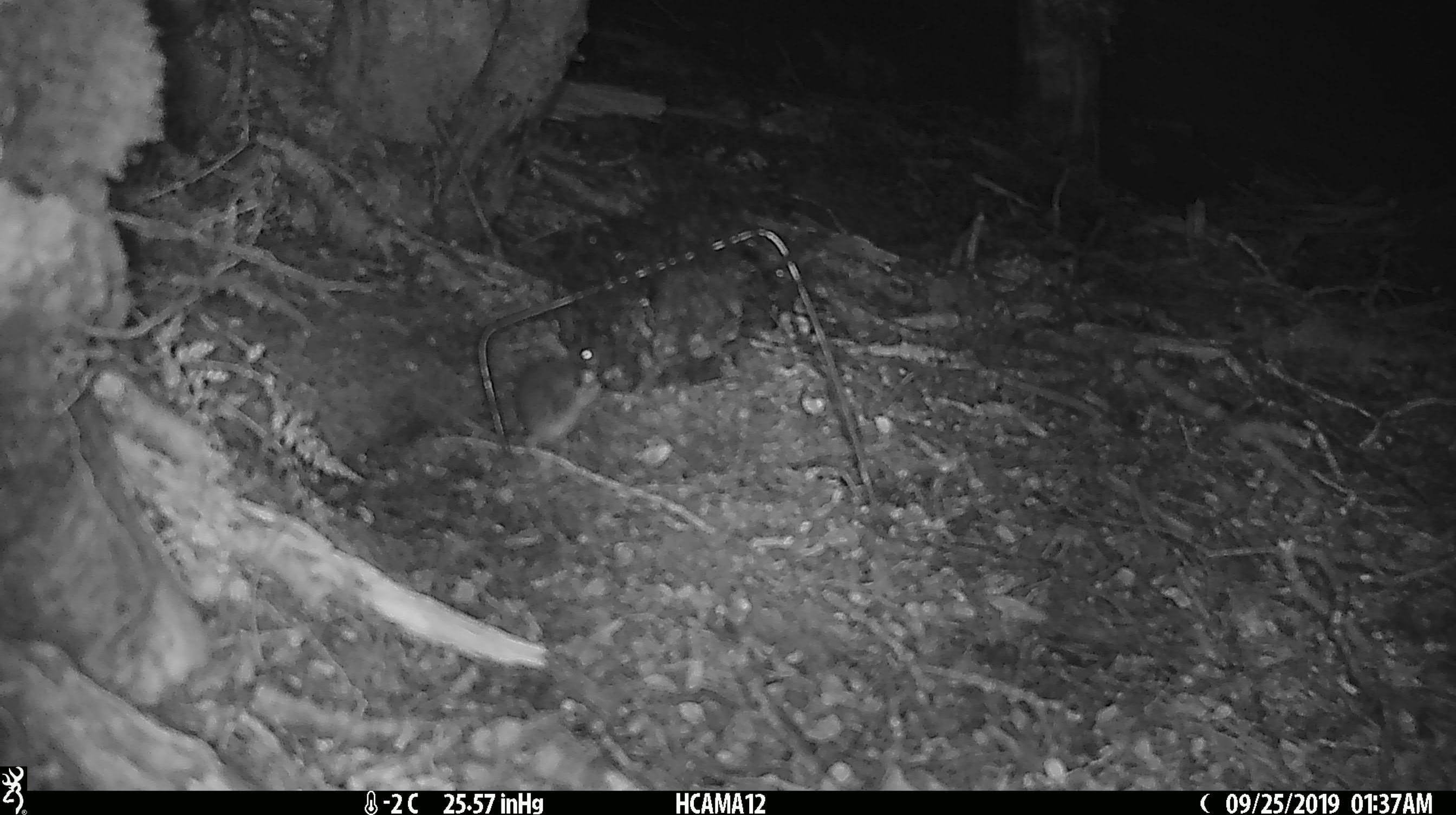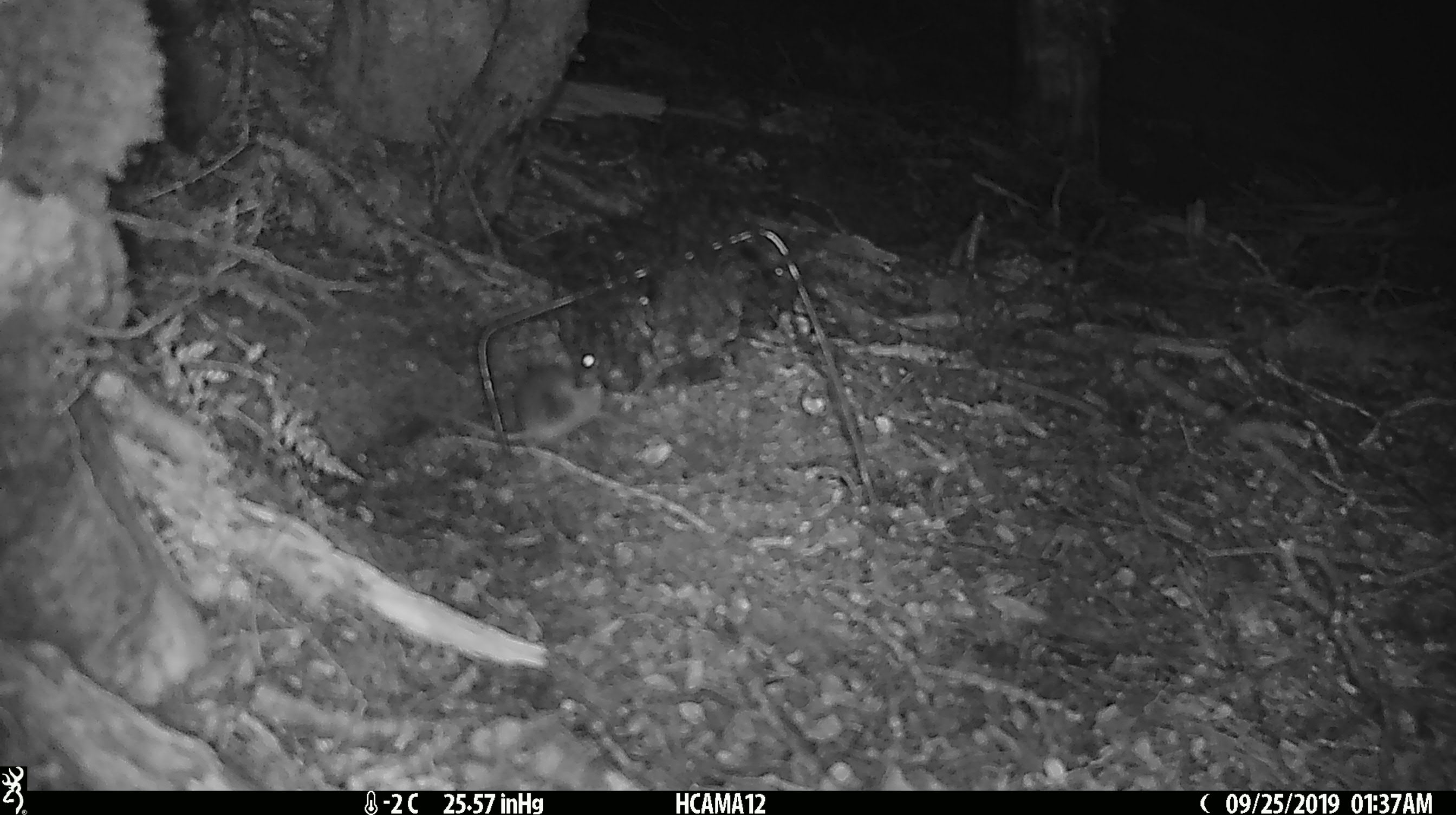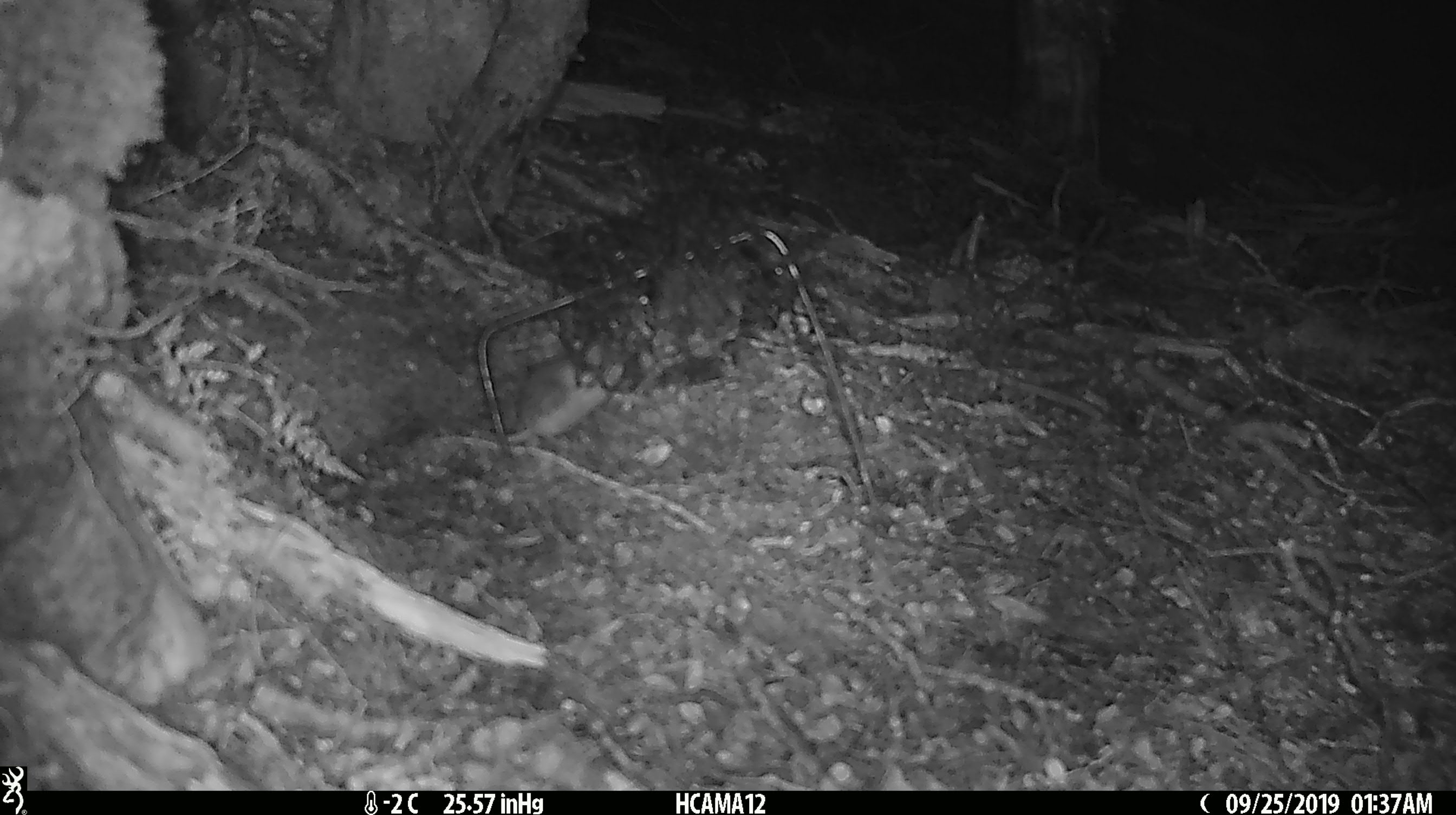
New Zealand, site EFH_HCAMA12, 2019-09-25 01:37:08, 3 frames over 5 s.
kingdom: Animalia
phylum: Chordata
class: Mammalia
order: Rodentia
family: Muridae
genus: Mus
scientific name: Mus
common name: mouse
Mouse (Mus).